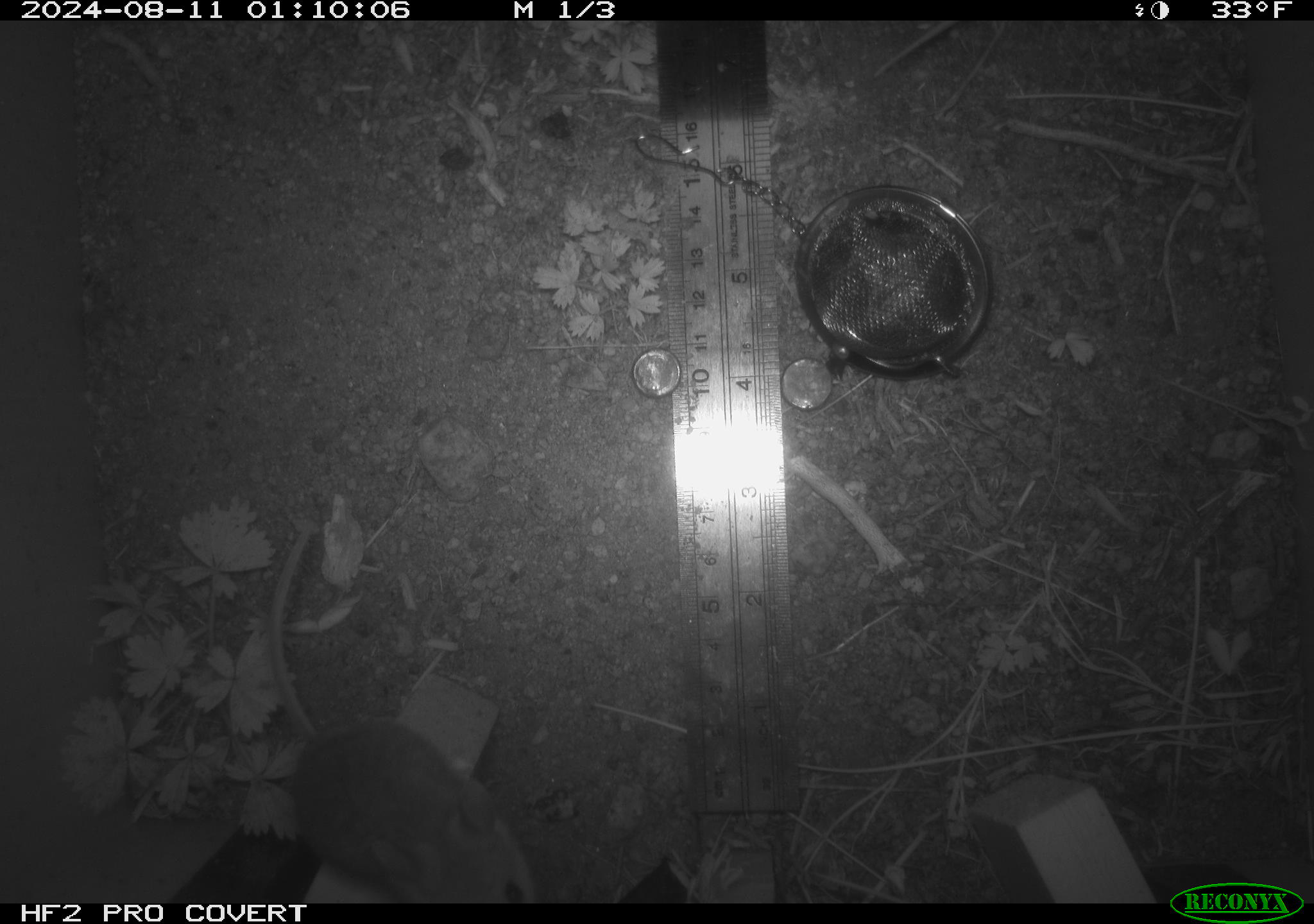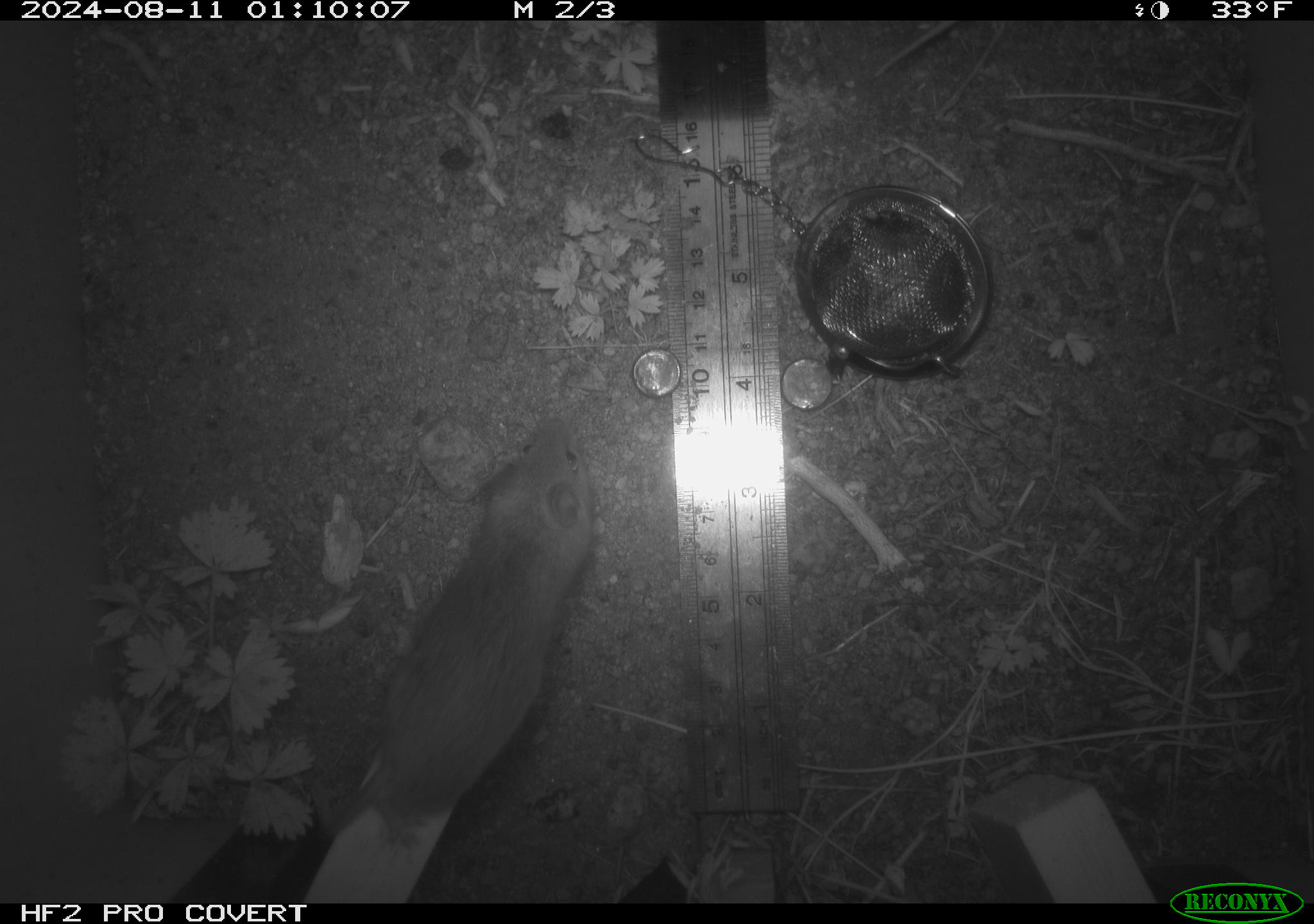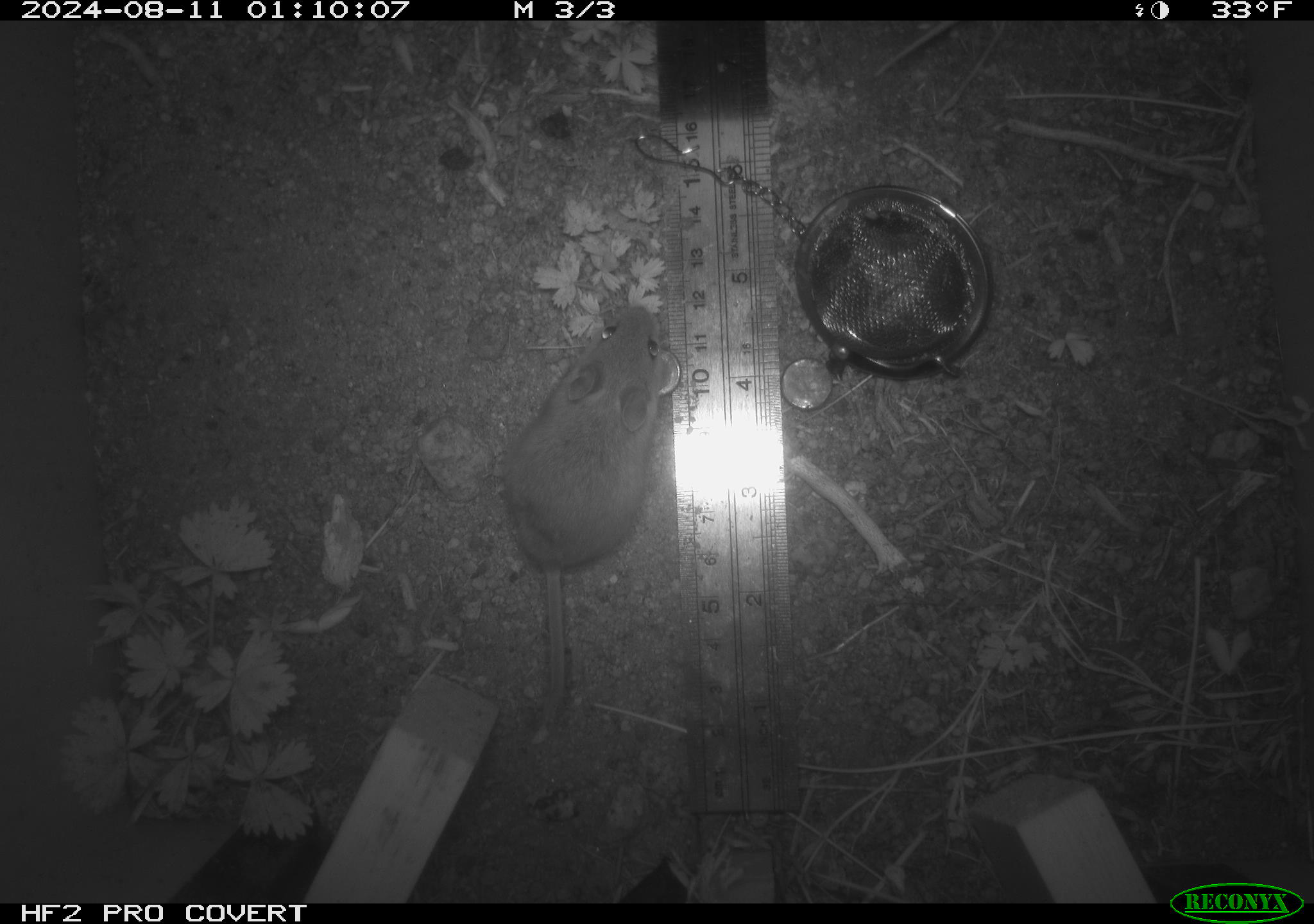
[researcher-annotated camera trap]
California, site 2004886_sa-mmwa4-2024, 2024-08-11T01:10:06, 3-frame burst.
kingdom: Animalia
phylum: Chordata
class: Mammalia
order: Rodentia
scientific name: Rodentia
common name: mouse species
Mouse species (Rodentia).